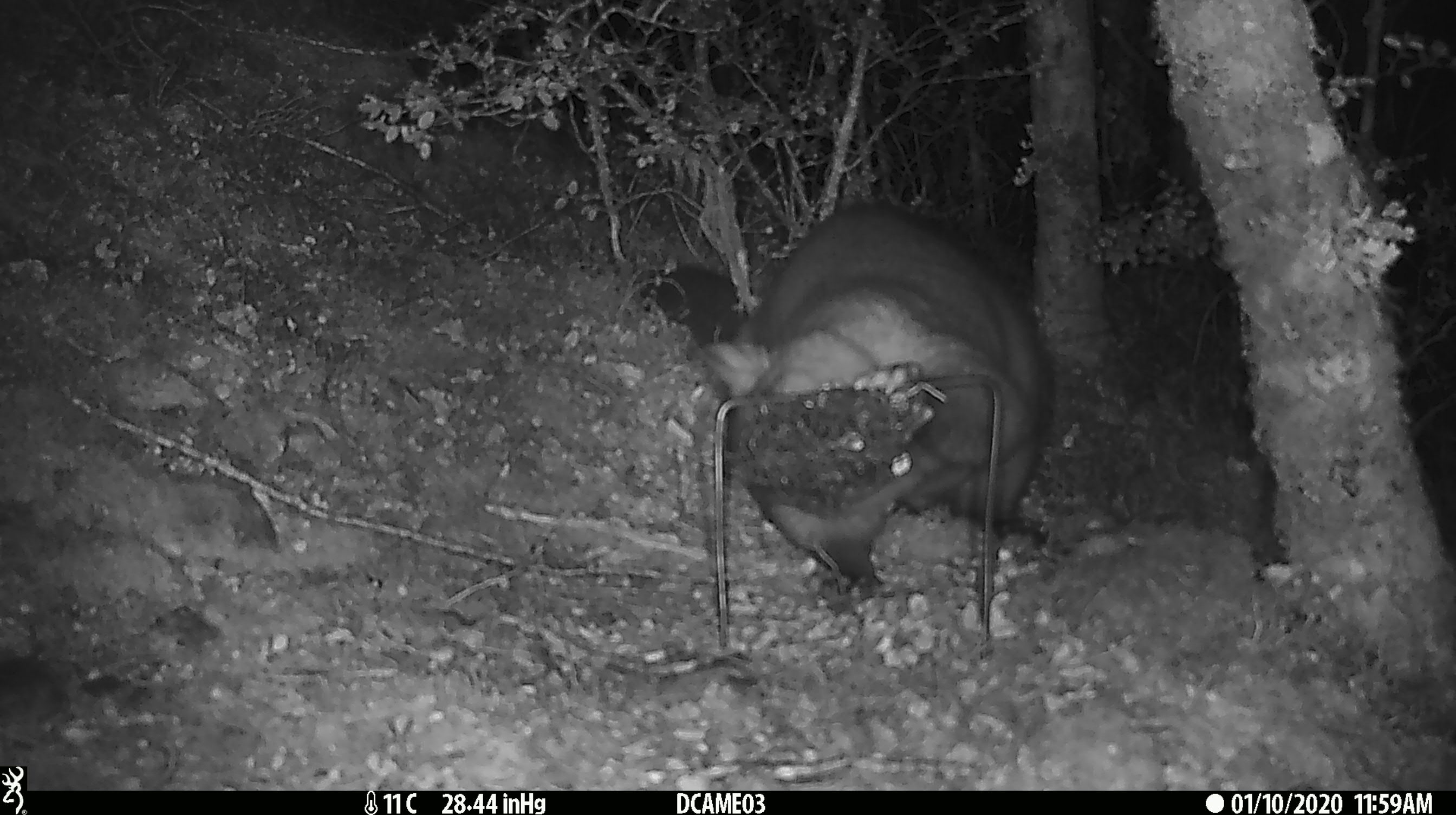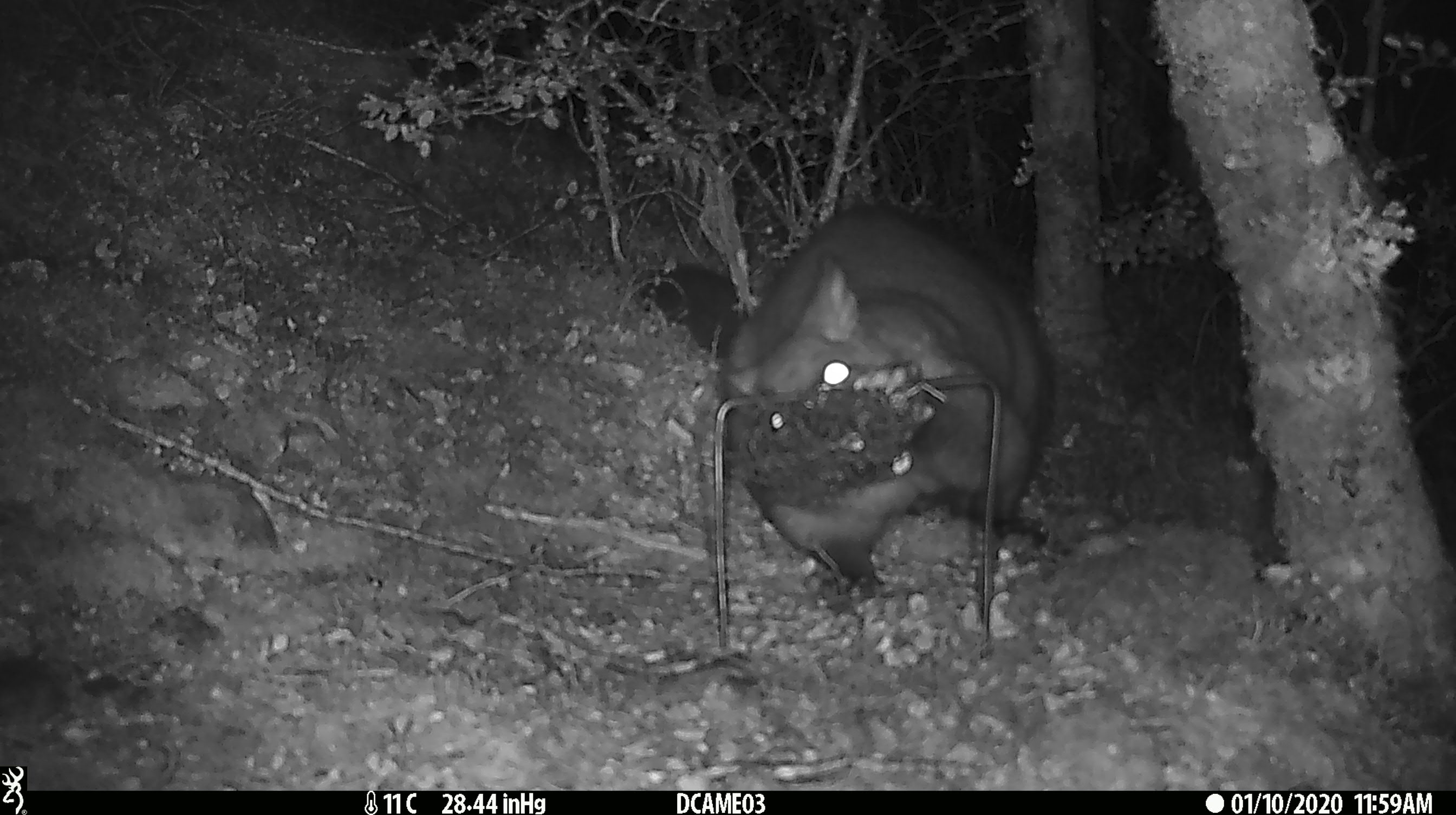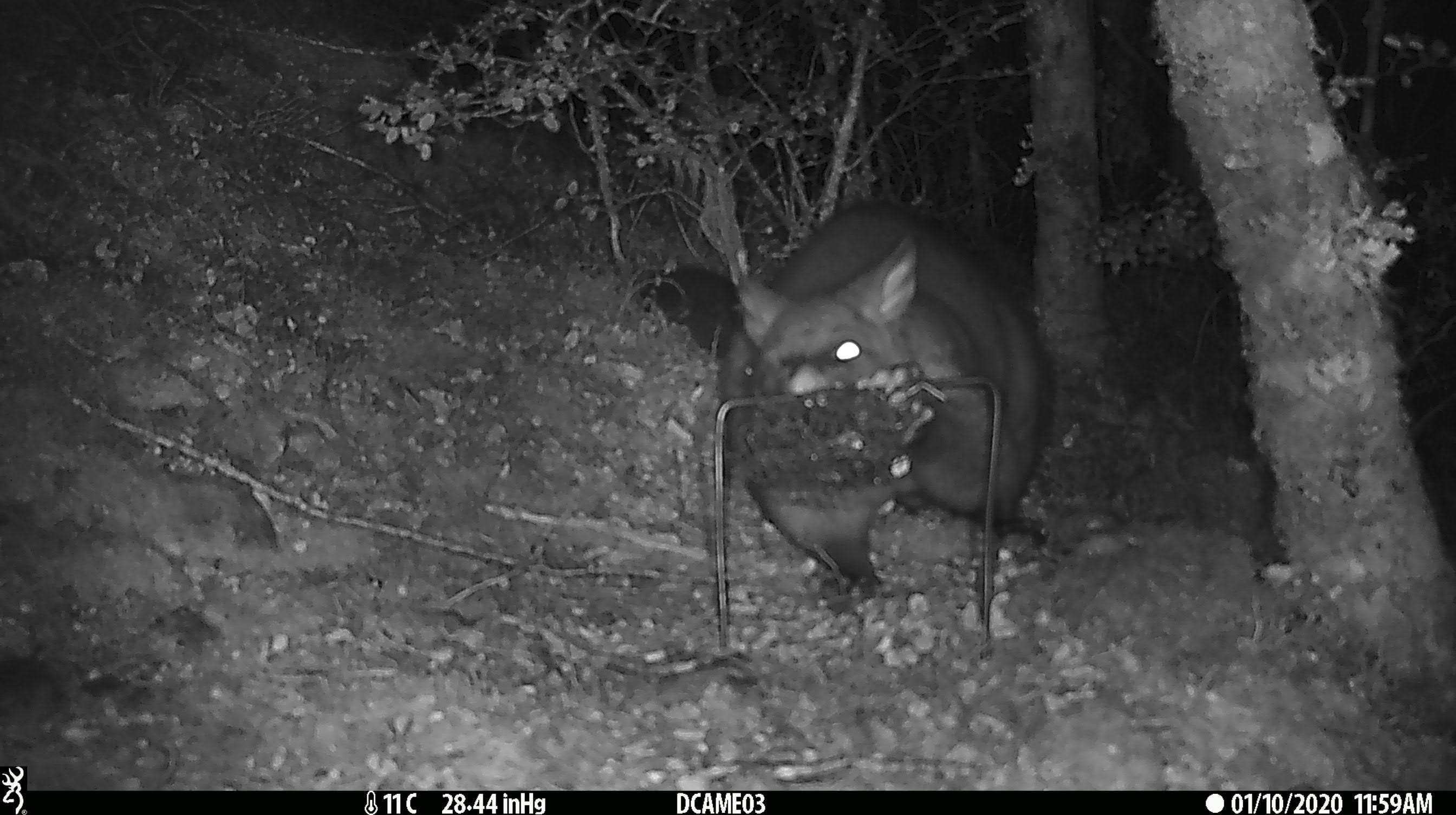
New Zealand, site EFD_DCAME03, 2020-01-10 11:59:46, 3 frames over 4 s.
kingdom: Animalia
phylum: Chordata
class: Mammalia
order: Diprotodontia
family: Phalangeridae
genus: Trichosurus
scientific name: Trichosurus vulpecula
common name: common brushtail possum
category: possum